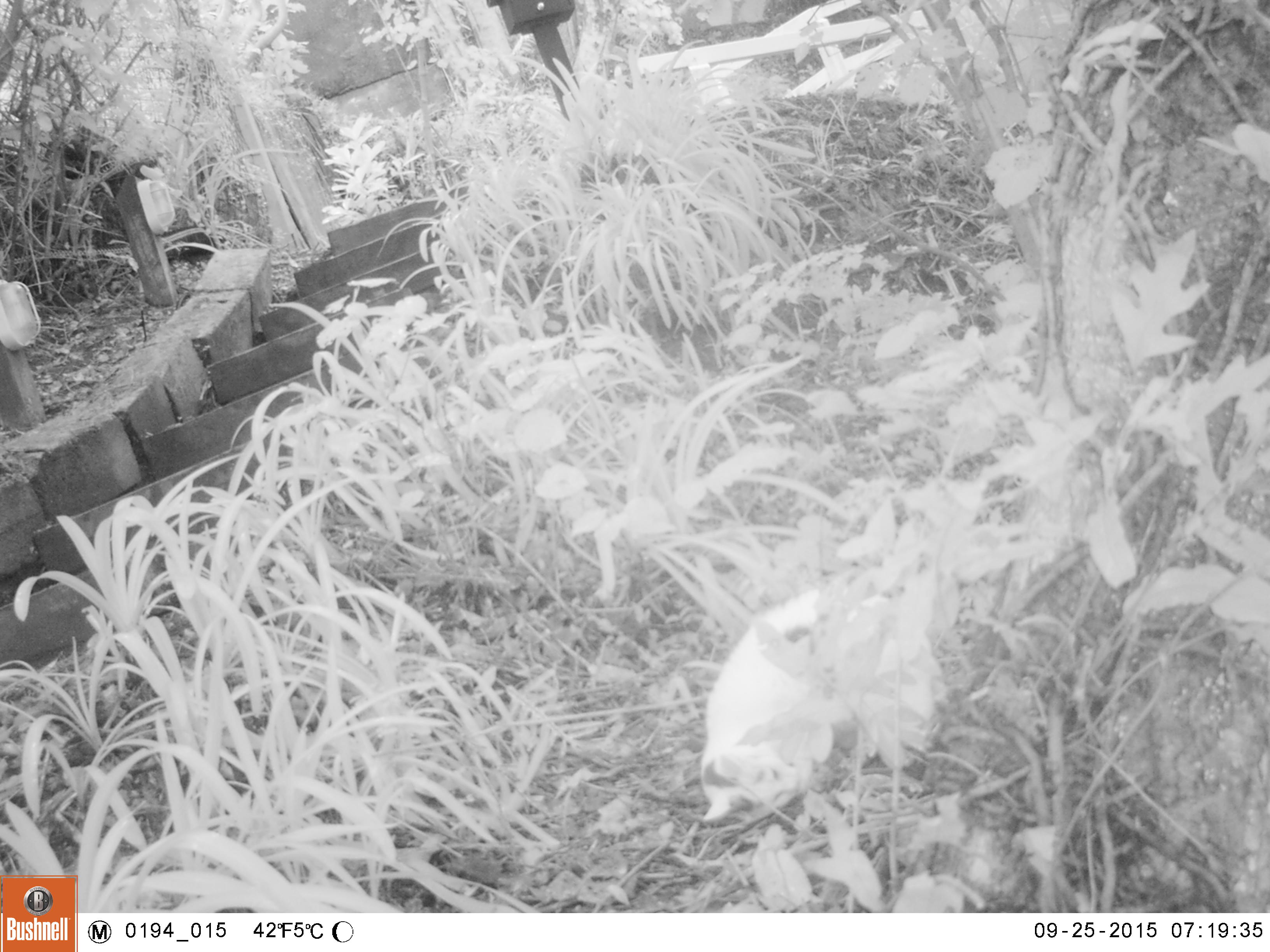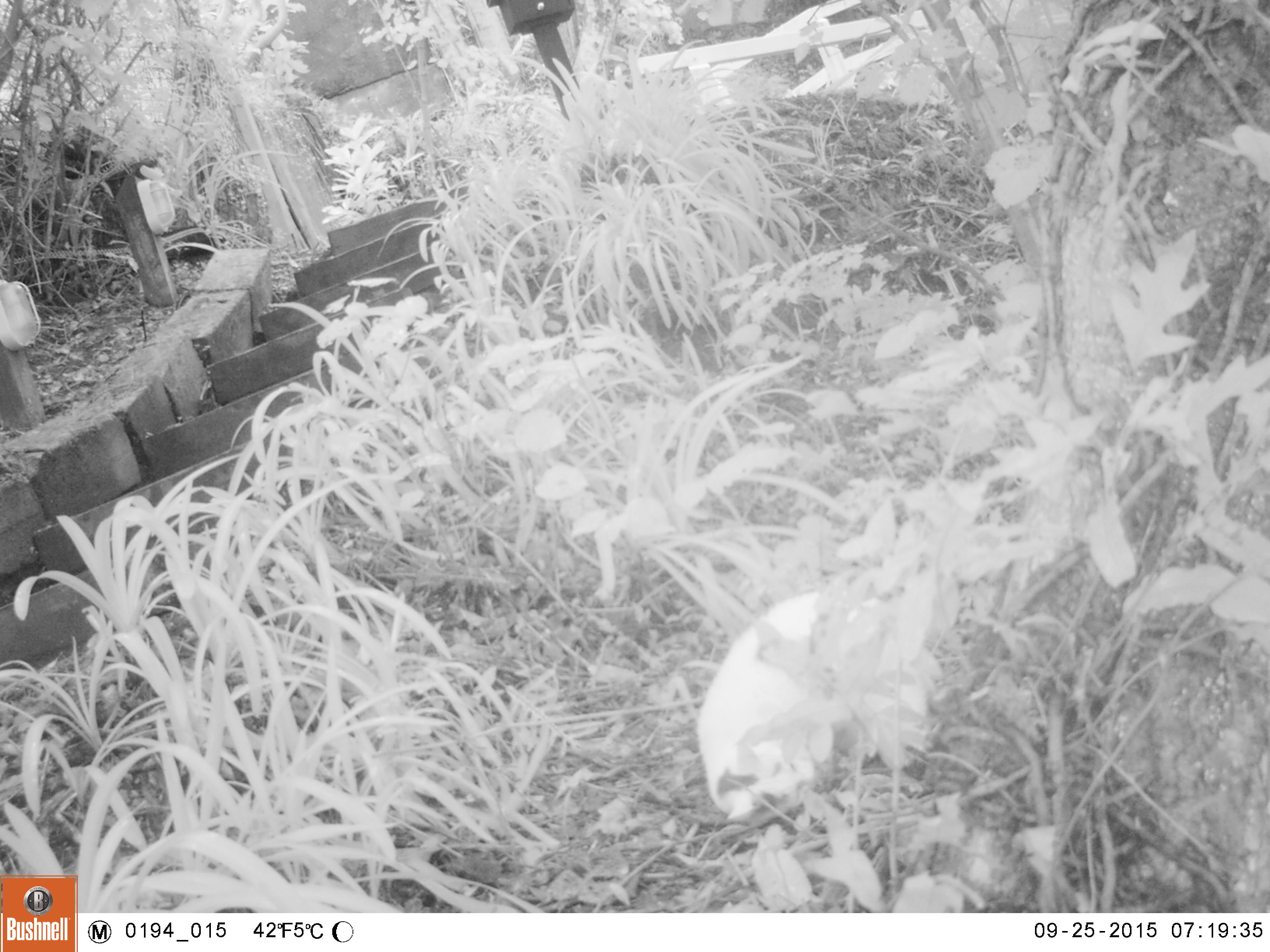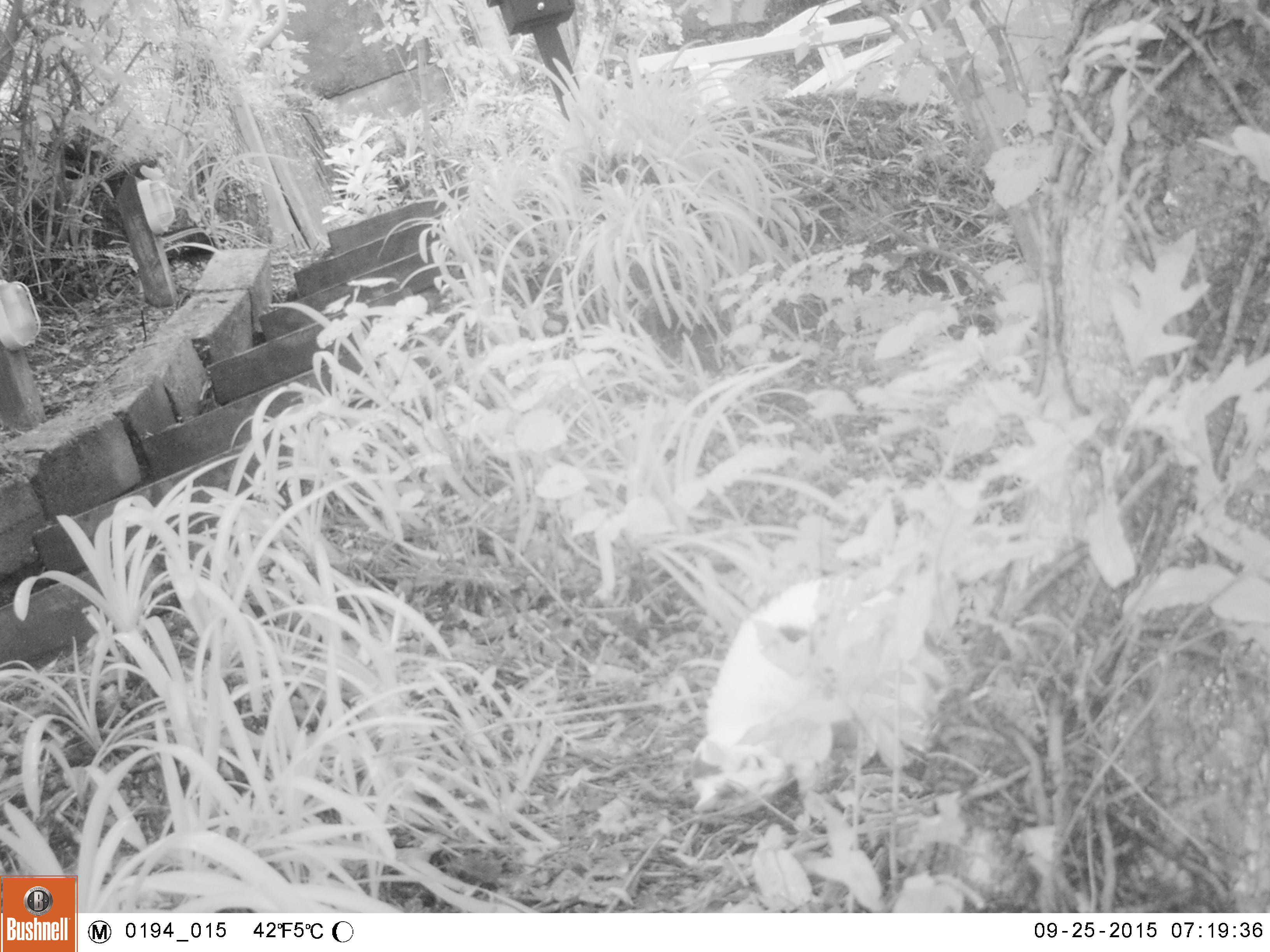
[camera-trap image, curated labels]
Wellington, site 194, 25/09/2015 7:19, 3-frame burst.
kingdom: Animalia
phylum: Chordata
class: Mammalia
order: Carnivora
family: Felidae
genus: Felis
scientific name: Felis catus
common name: cat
Cat (Felis catus).